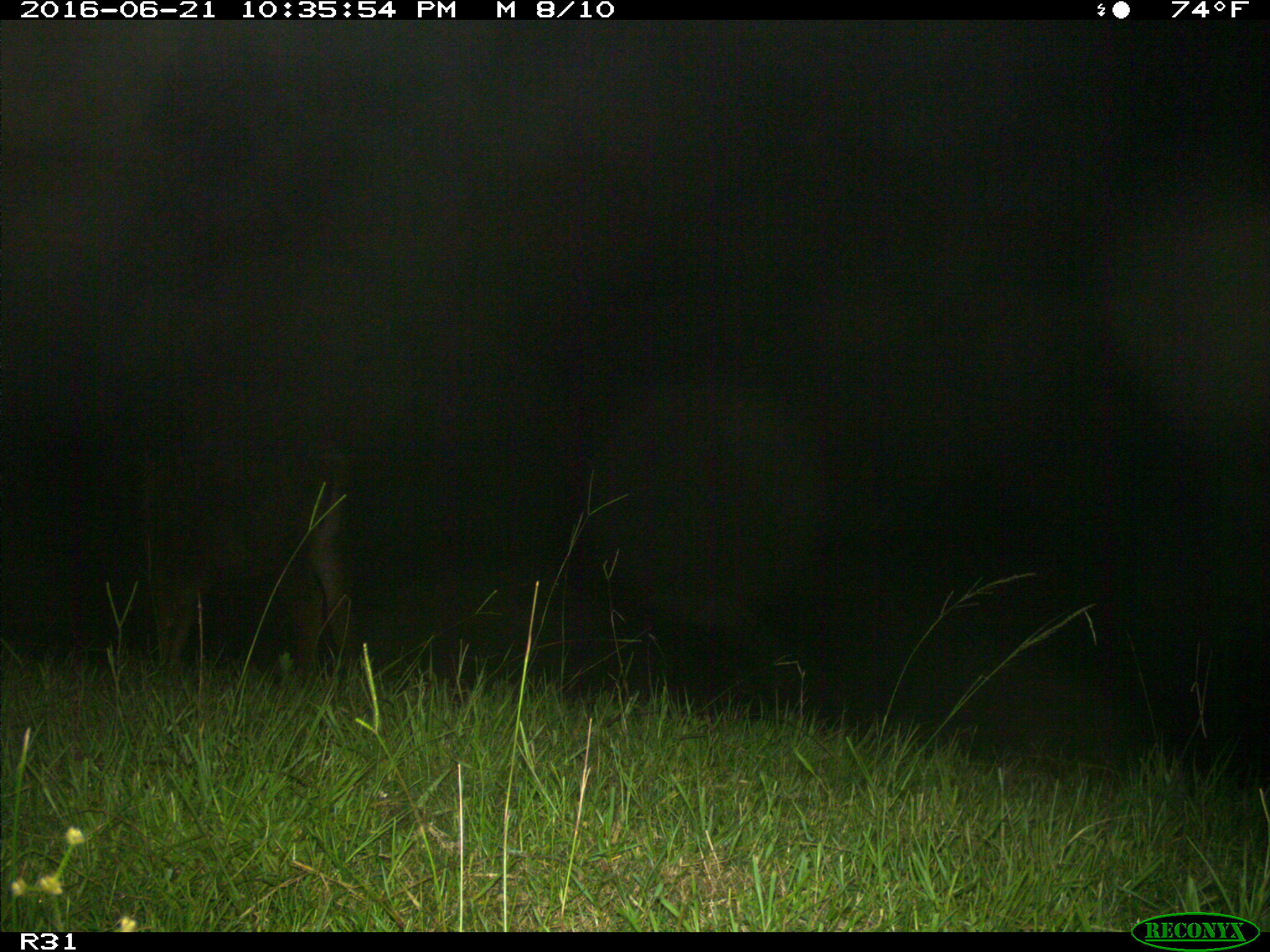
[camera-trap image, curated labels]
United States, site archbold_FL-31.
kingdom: Animalia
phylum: Chordata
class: Mammalia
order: Artiodactyla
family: Bovidae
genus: Bos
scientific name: Bos taurus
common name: domestic cow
Bos taurus (domestic cow).